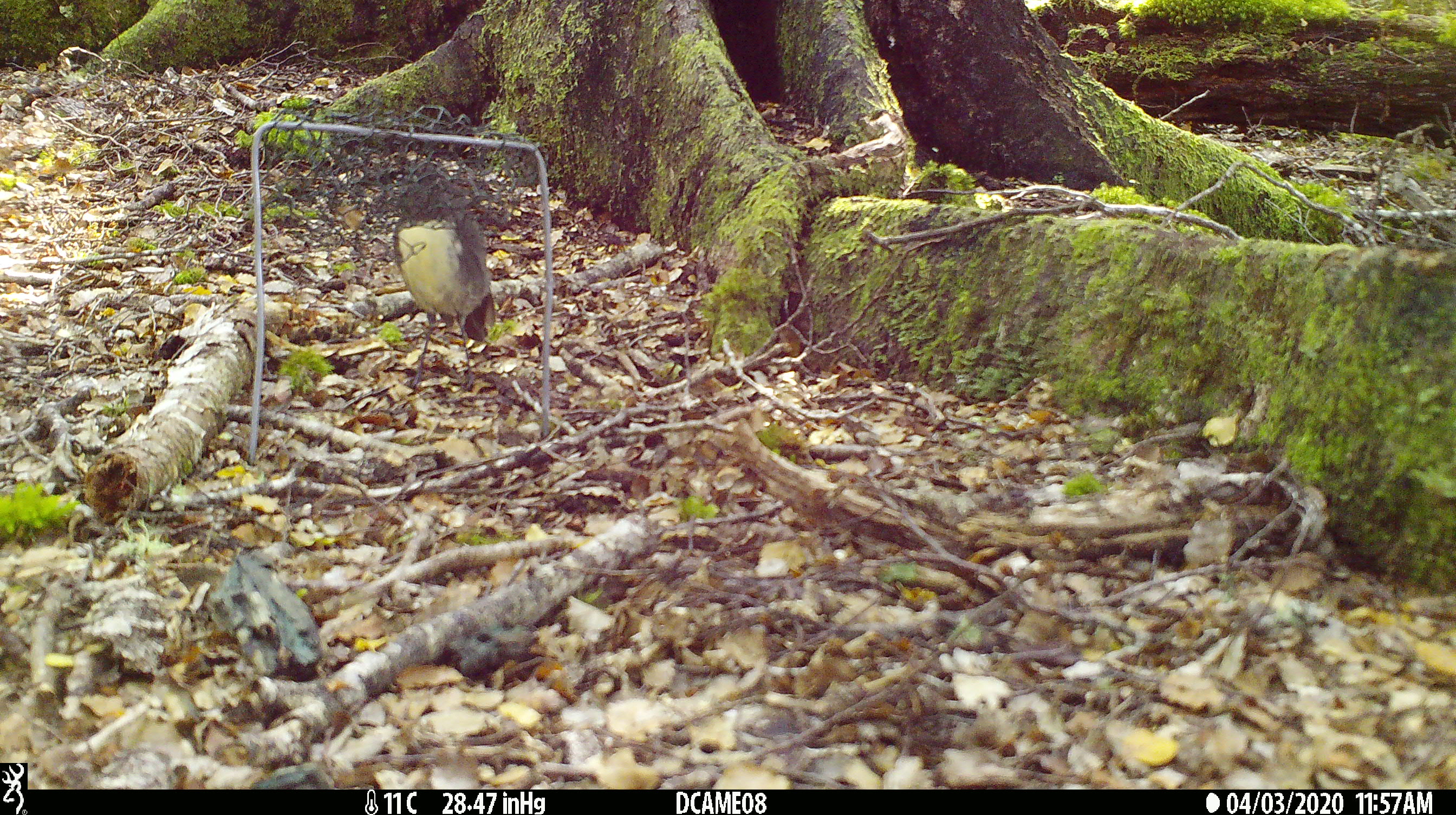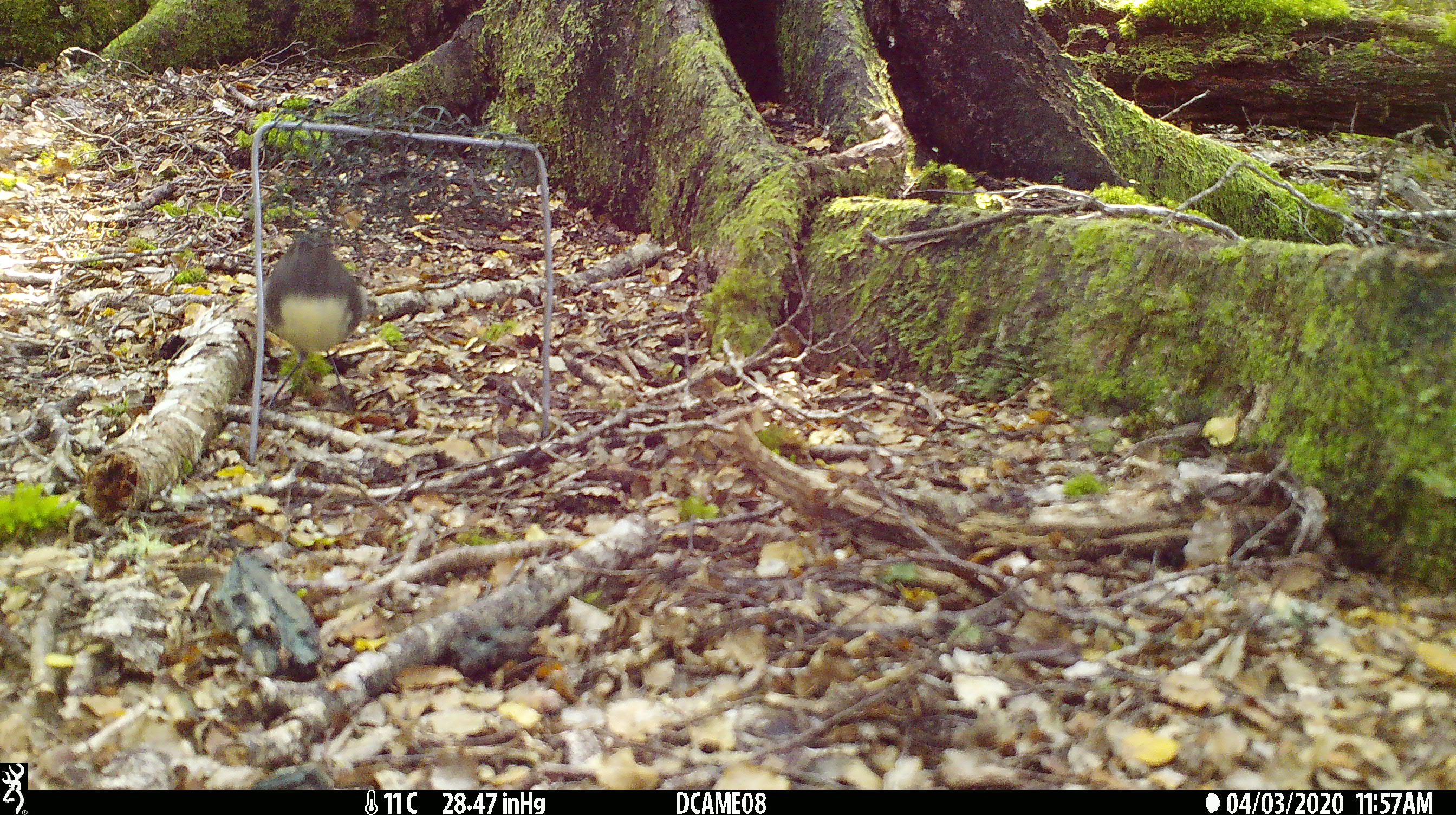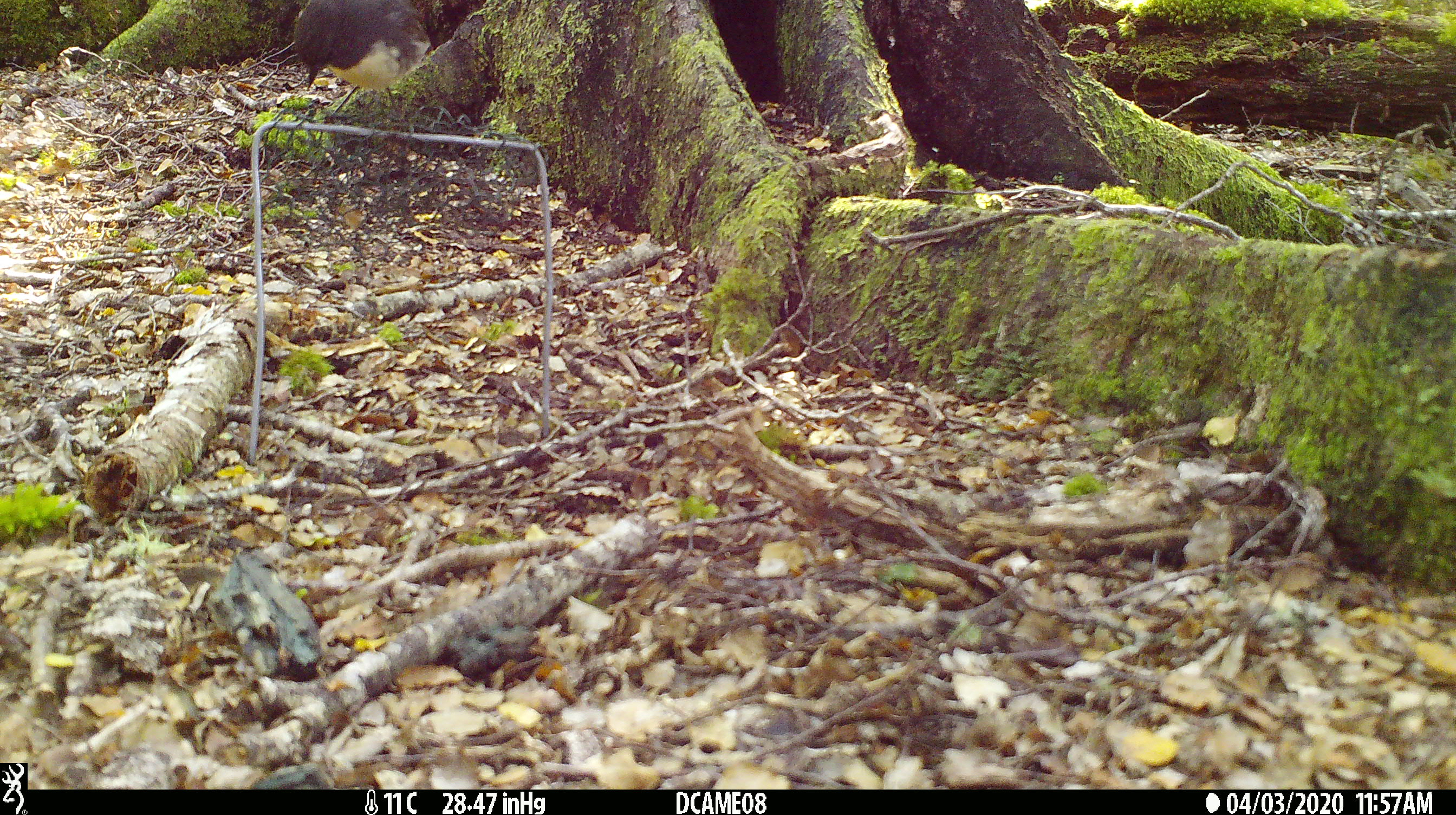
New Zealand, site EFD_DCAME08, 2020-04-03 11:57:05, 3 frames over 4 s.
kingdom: Animalia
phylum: Chordata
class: Aves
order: Passeriformes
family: Petroicidae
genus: Petroica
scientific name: Petroica australis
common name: new zealand robin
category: robin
Robin (new zealand robin) (Petroica australis).